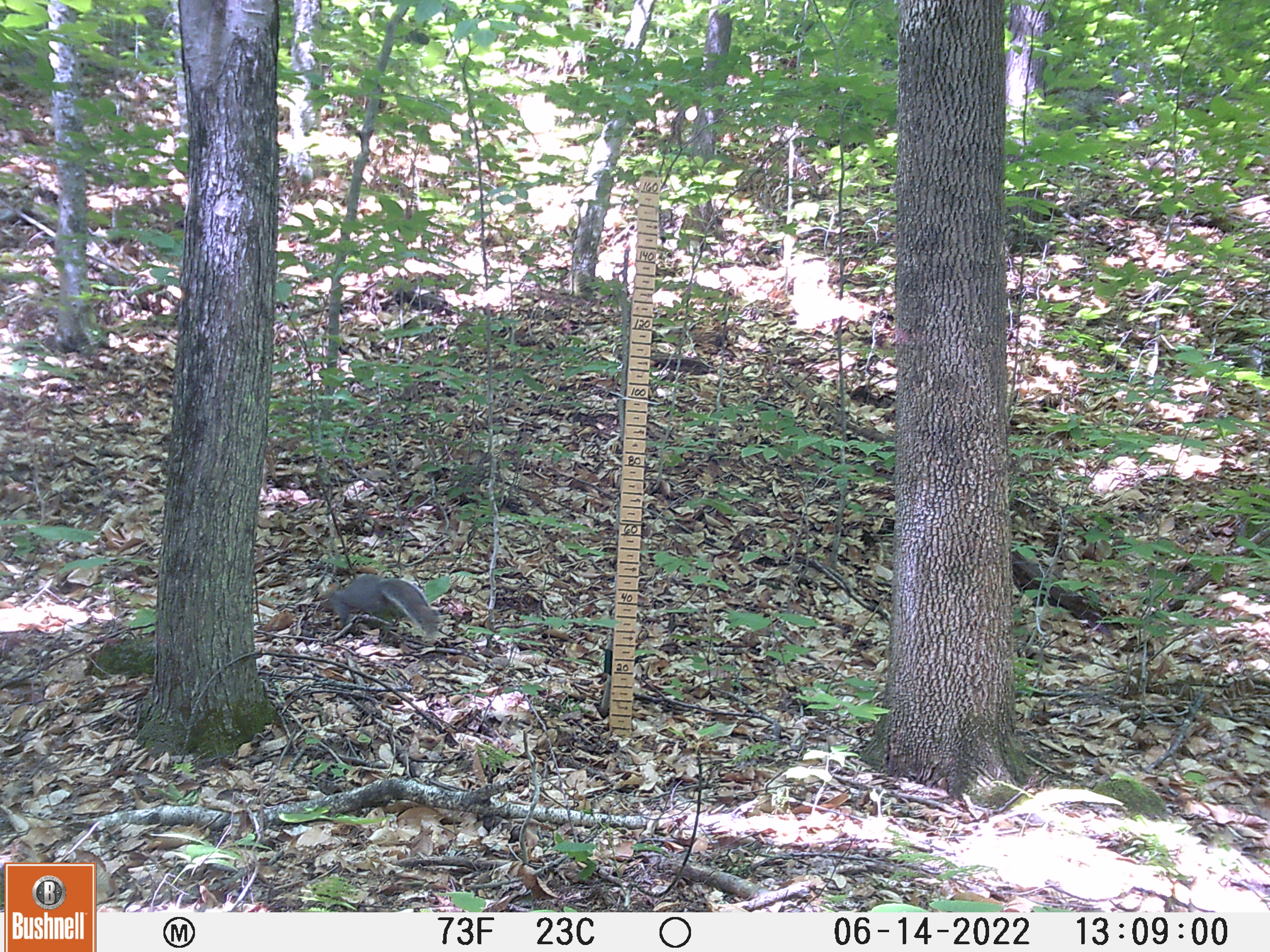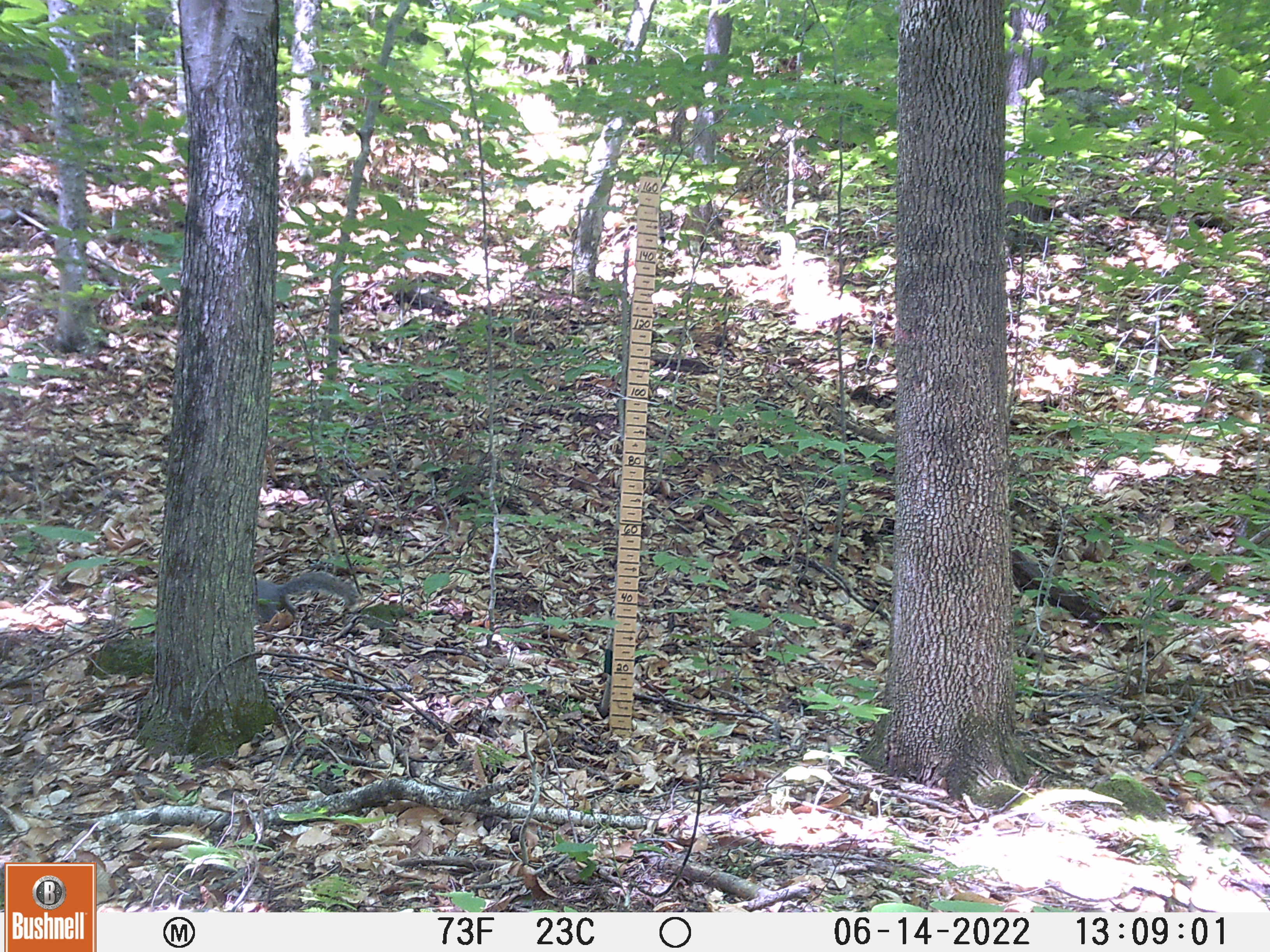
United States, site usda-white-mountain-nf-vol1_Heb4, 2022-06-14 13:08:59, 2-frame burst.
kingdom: Animalia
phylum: Chordata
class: Mammalia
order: Rodentia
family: Sciuridae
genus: Sciurus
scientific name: Sciurus carolinensis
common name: gray squirrel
Gray squirrel (Sciurus carolinensis).